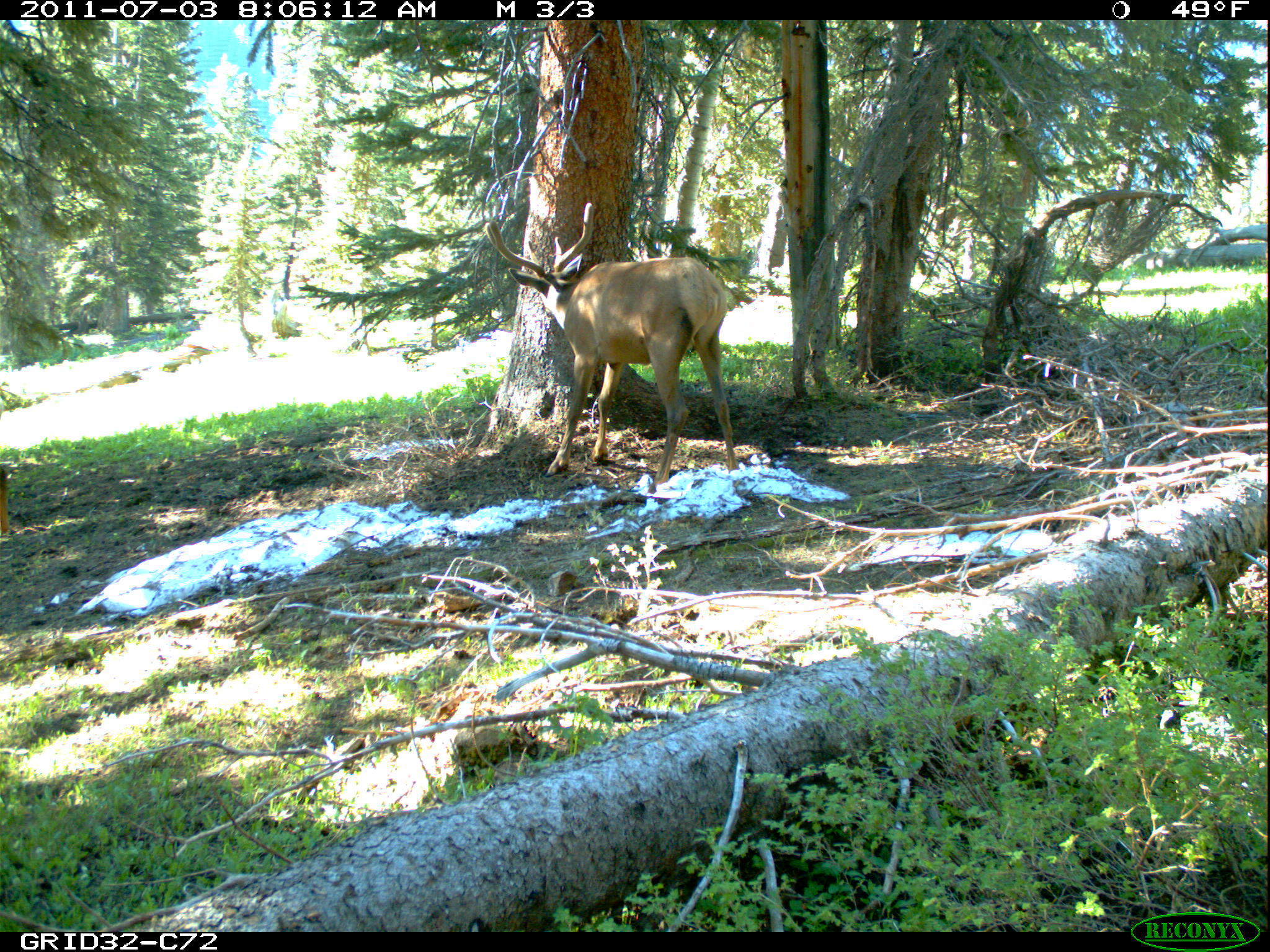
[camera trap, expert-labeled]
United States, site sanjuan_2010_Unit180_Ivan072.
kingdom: Animalia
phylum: Chordata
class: Mammalia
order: Artiodactyla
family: Cervidae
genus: Cervus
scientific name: Cervus elaphus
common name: red deer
Cervus elaphus (red deer).